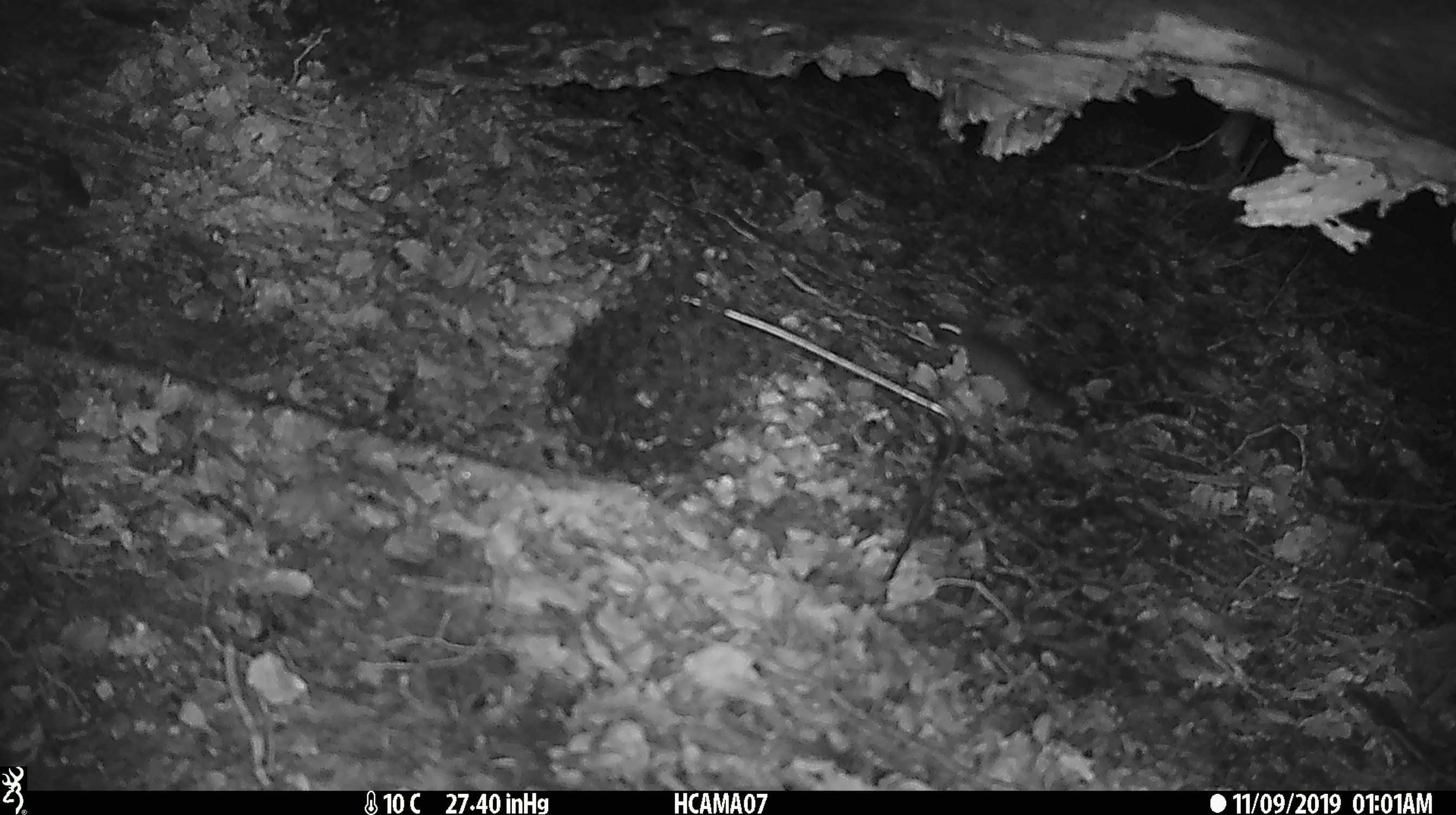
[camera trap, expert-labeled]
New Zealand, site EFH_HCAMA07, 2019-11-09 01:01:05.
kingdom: Animalia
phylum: Chordata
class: Mammalia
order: Rodentia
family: Muridae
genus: Mus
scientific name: Mus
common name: mouse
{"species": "mouse (Mus)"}